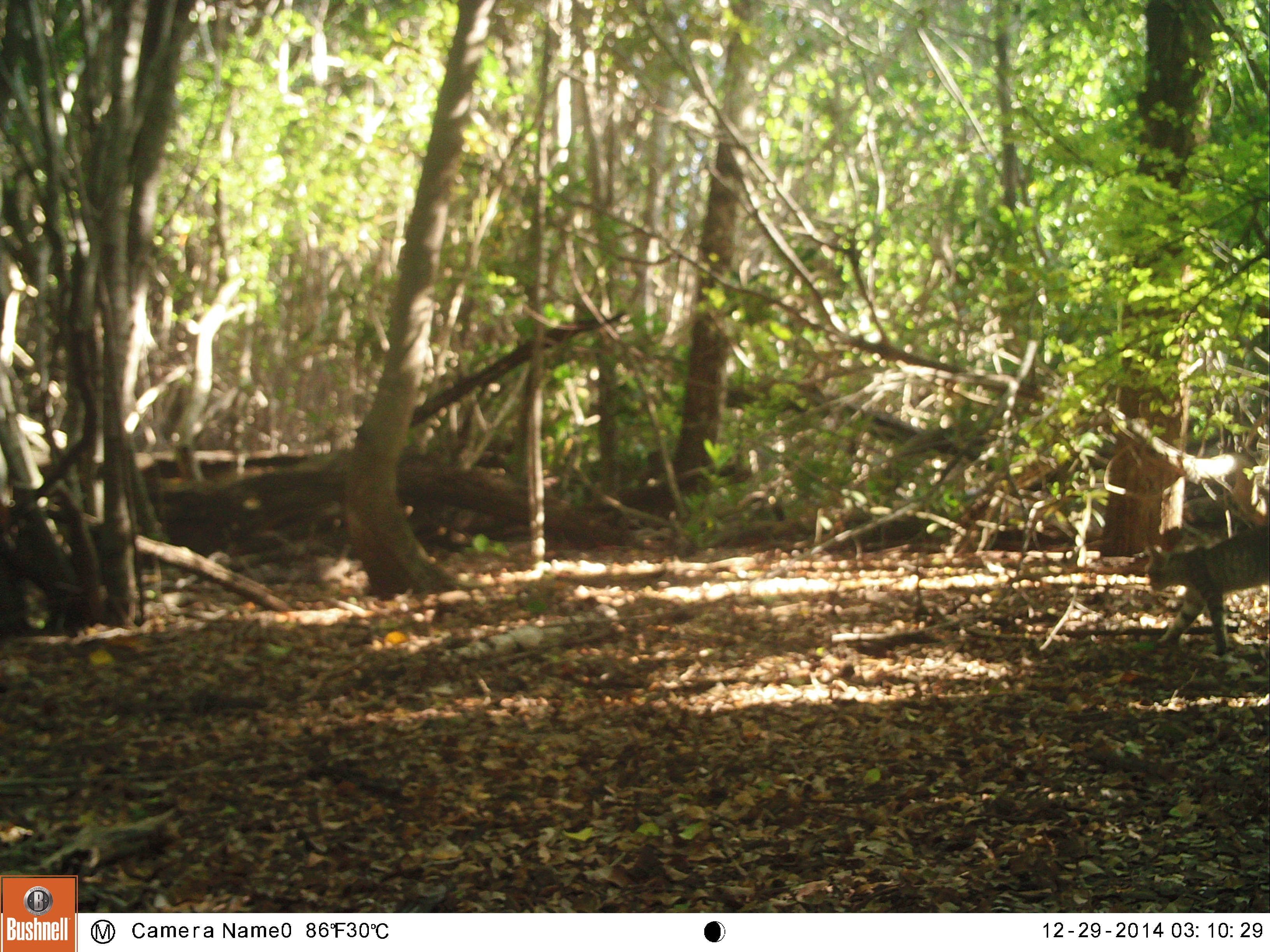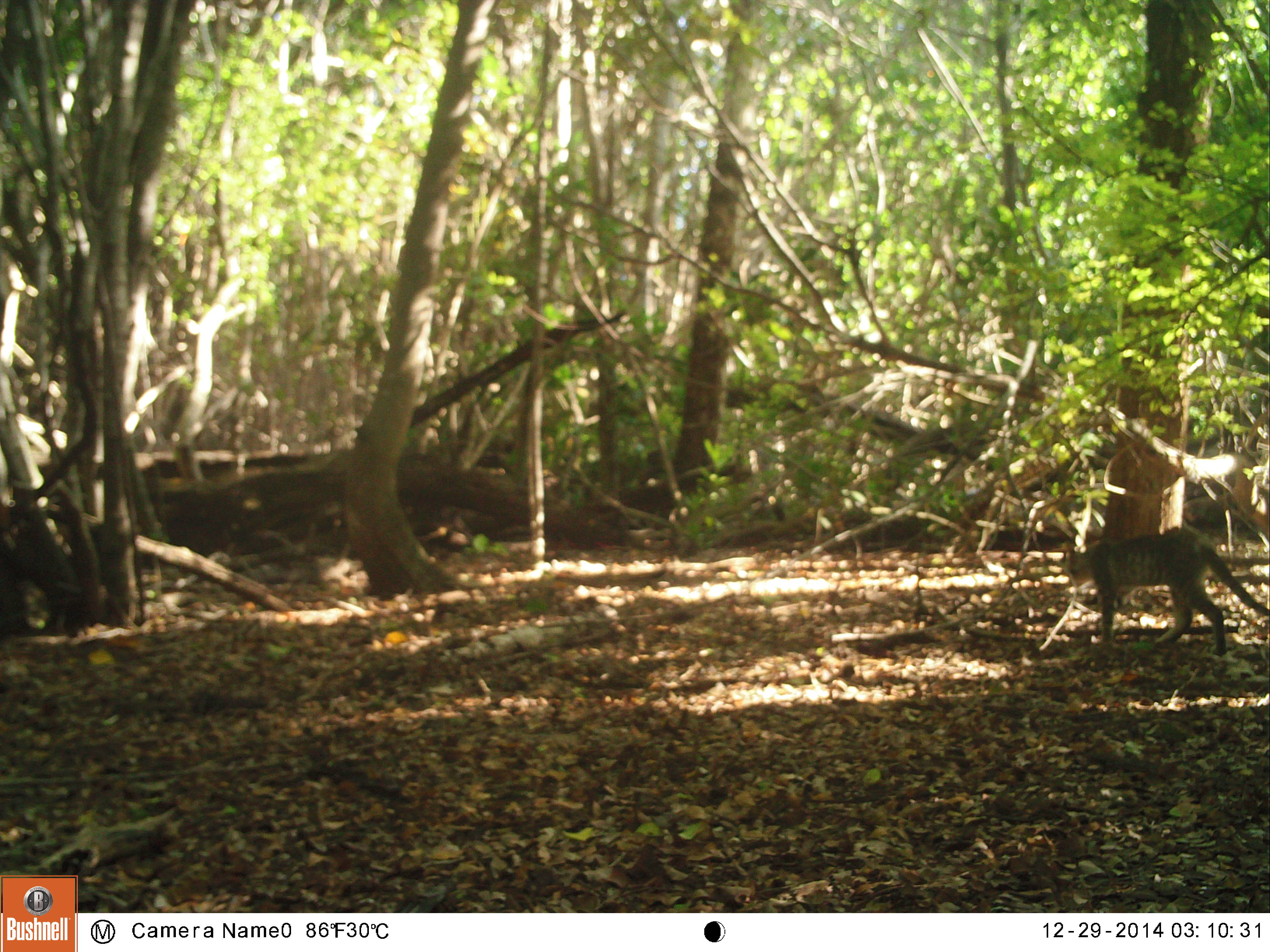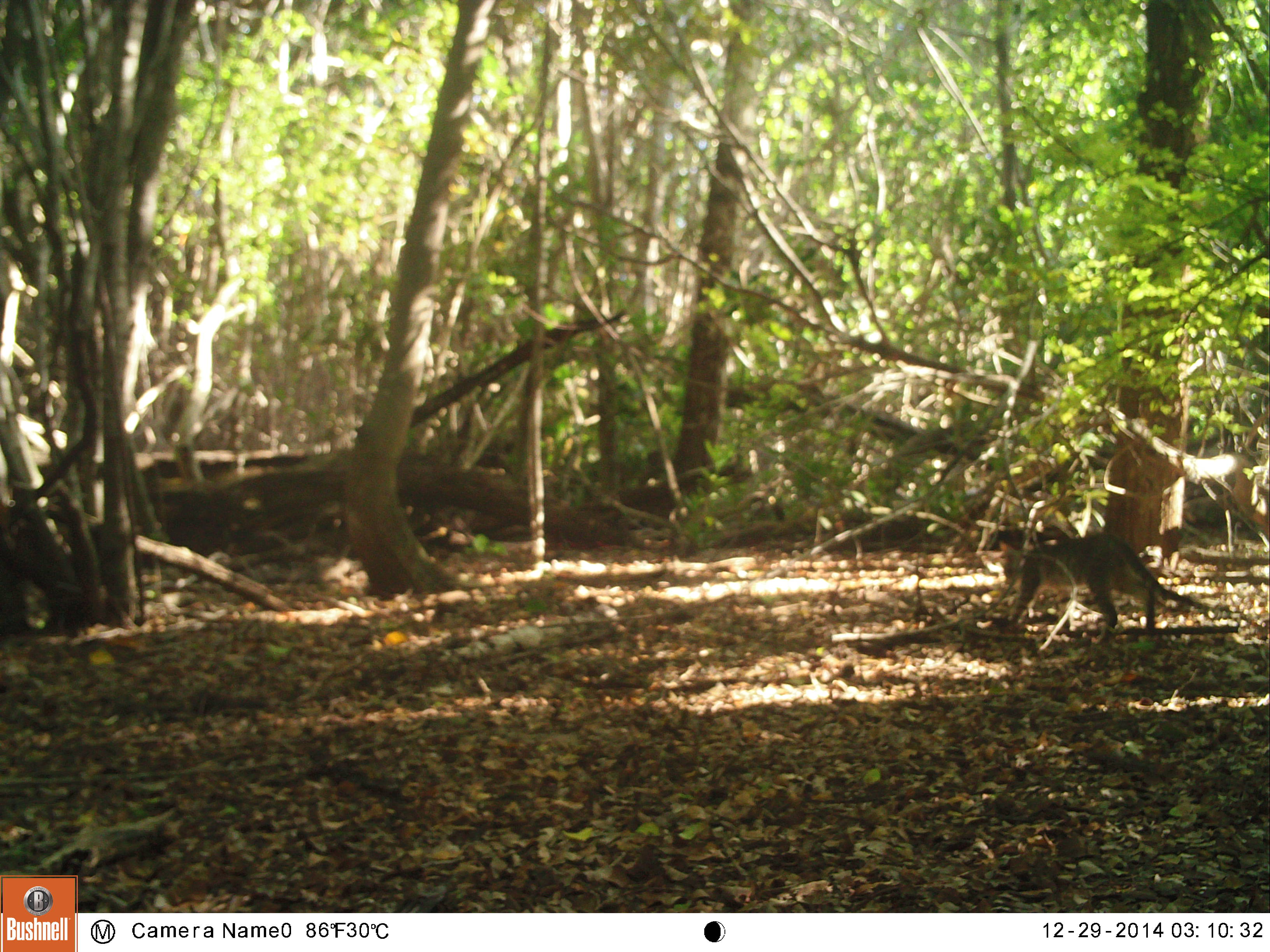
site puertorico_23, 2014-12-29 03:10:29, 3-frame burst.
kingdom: Animalia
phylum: Chordata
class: Mammalia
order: Carnivora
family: Felidae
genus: Felis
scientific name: Felis catus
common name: cat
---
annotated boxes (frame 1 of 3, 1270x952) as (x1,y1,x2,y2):
cat: (1142,503,1270,662)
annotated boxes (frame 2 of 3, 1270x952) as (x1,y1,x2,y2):
cat: (1060,528,1264,660)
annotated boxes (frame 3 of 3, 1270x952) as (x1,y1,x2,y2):
cat: (1000,531,1216,644)